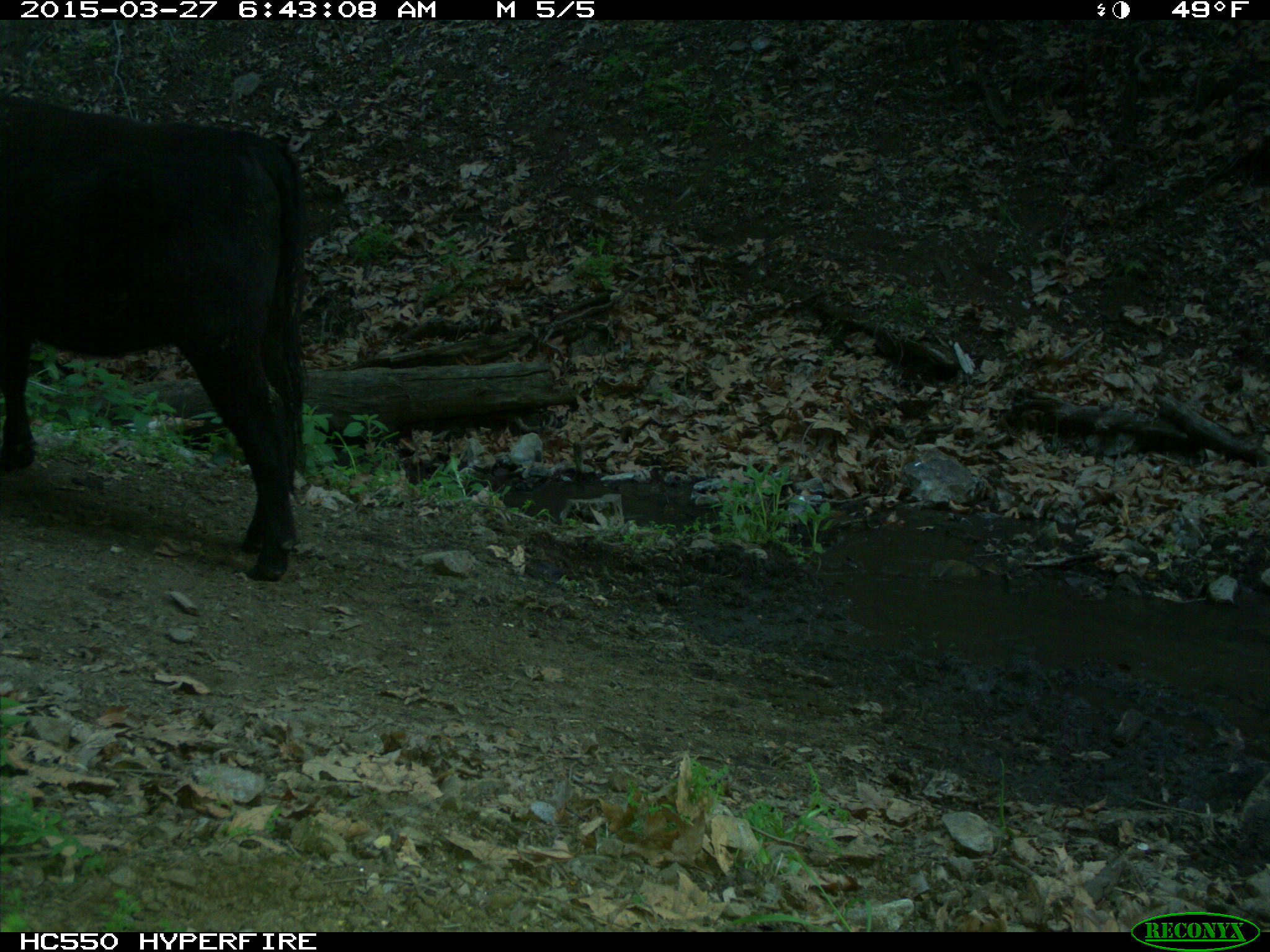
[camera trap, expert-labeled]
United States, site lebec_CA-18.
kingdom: Animalia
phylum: Chordata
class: Mammalia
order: Artiodactyla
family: Bovidae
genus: Bos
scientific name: Bos taurus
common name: domestic cow